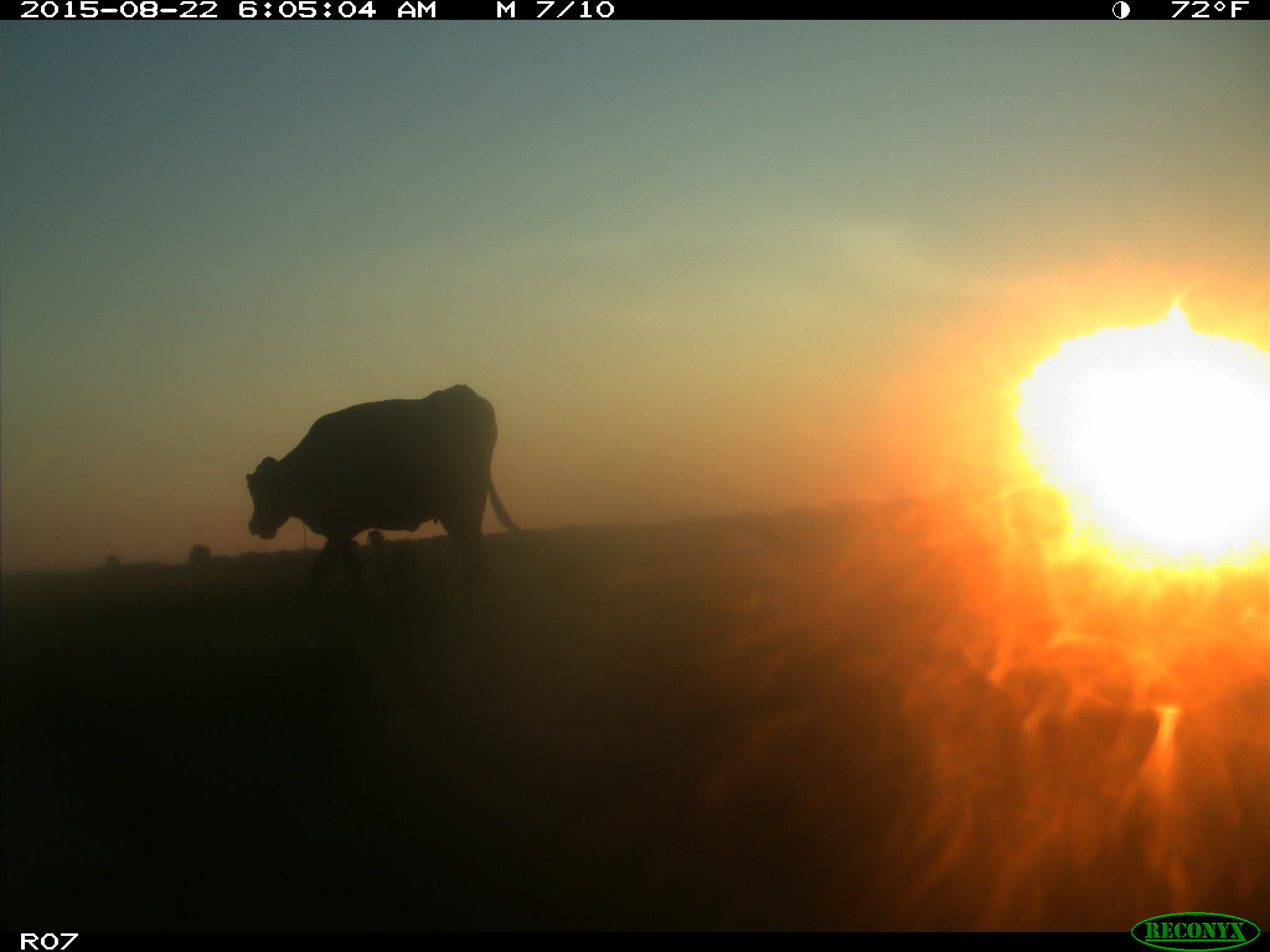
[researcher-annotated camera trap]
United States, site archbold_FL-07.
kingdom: Animalia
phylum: Chordata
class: Mammalia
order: Artiodactyla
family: Bovidae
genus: Bos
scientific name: Bos taurus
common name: domestic cow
Bos taurus (domestic cow).